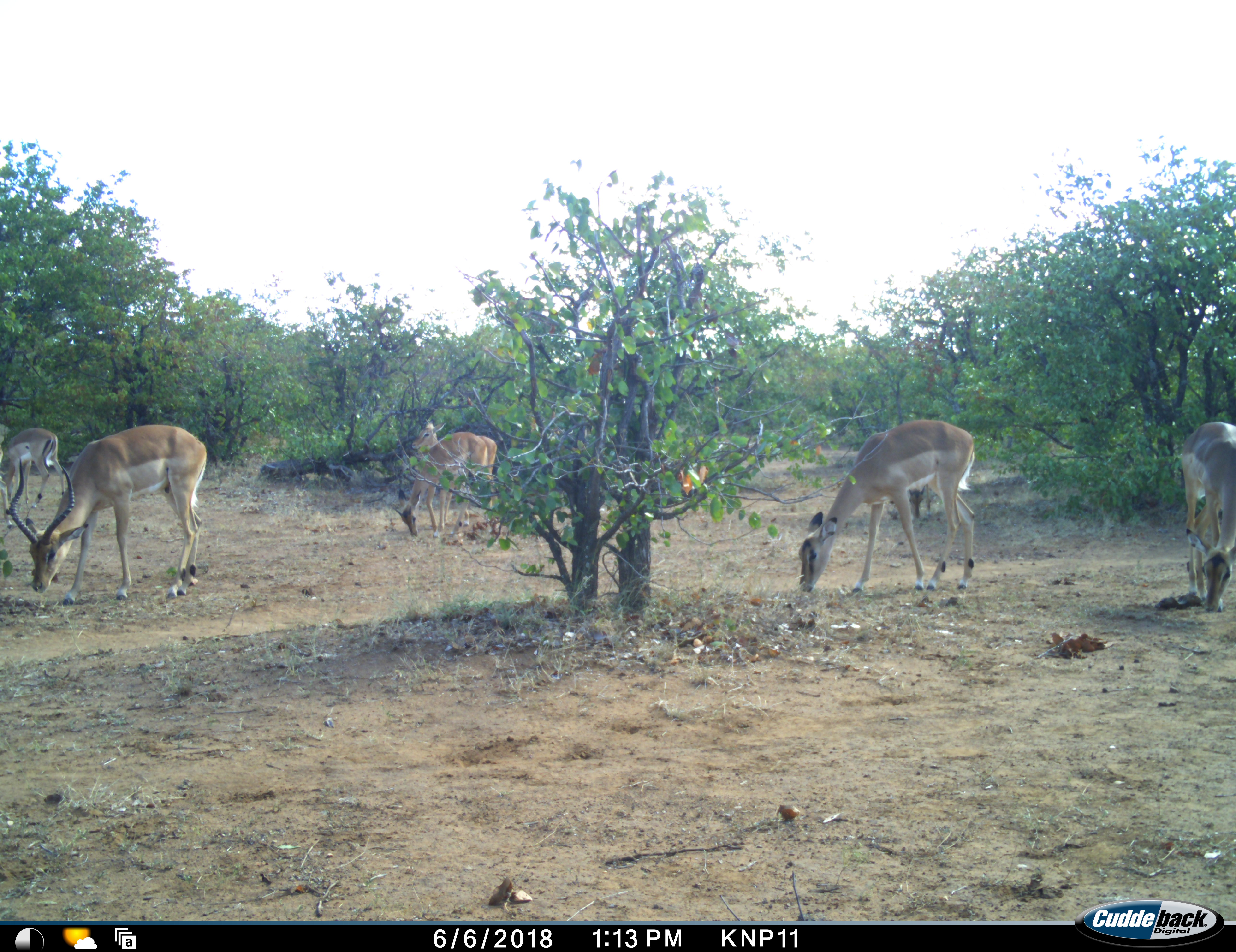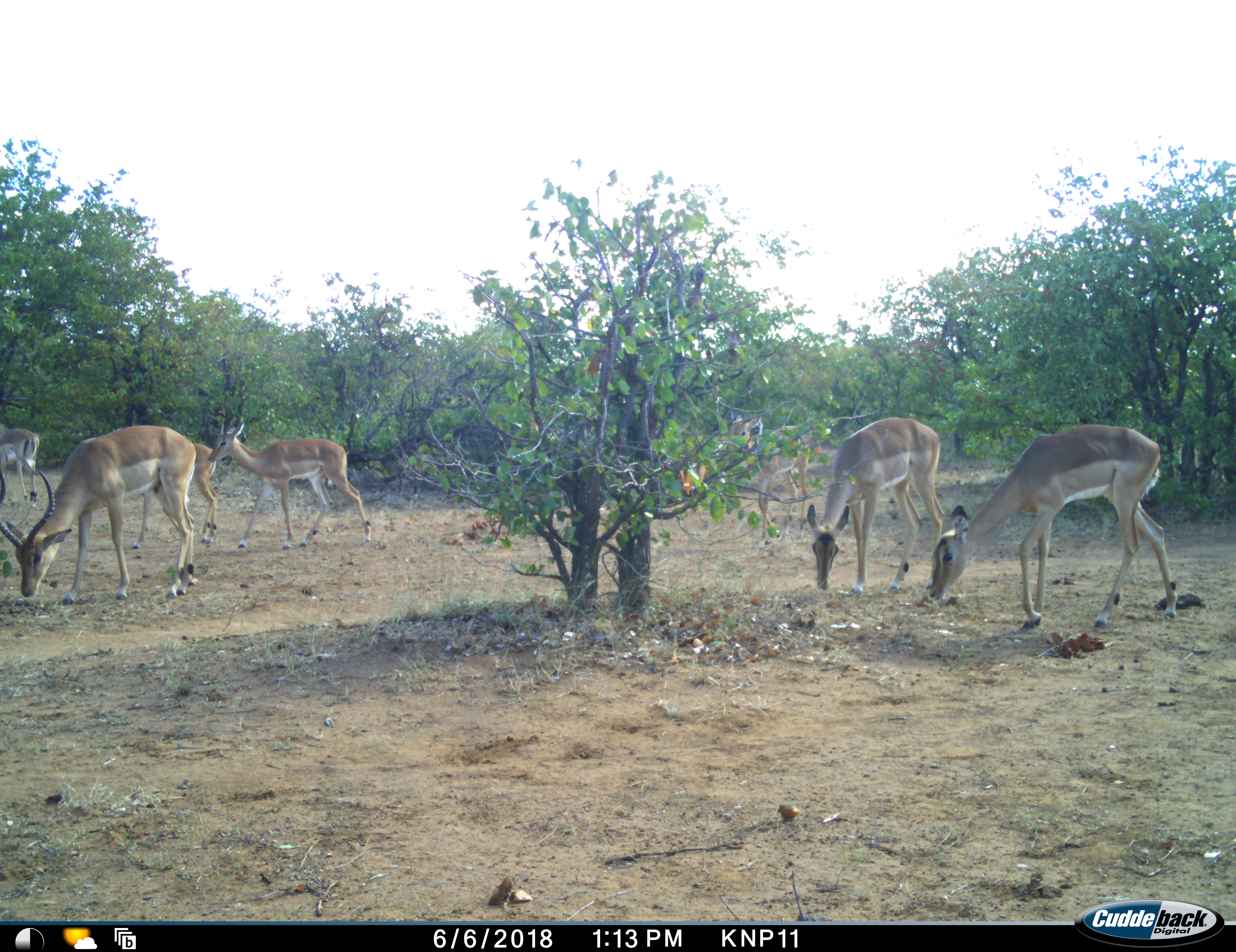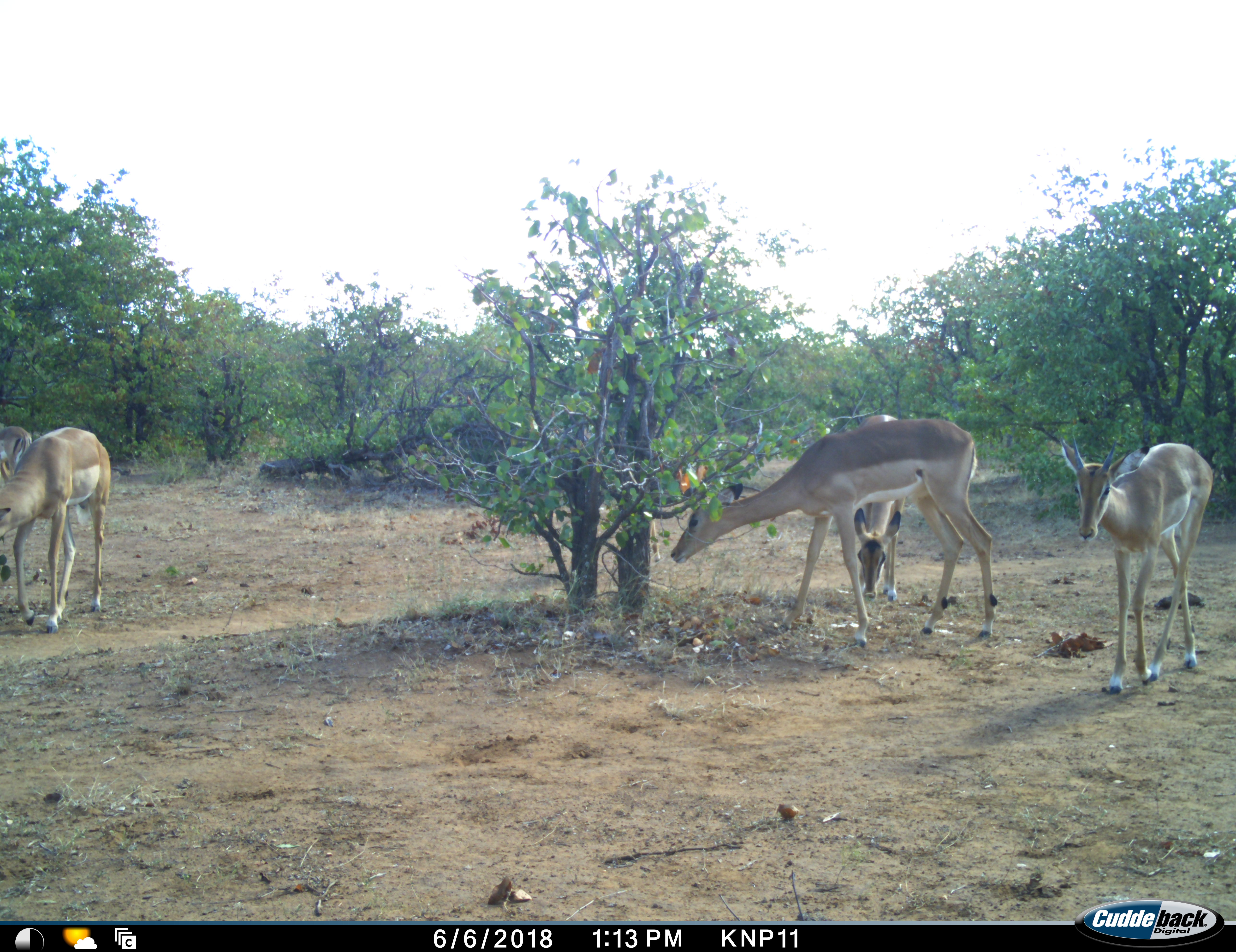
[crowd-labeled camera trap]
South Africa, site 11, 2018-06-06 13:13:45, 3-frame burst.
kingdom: Animalia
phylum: Chordata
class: Mammalia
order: Artiodactyla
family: Bovidae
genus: Aepyceros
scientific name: Aepyceros melampus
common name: impala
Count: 7.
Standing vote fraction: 67%.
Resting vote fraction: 0%.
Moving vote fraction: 67%.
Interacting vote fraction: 0%.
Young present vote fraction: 11%.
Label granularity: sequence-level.